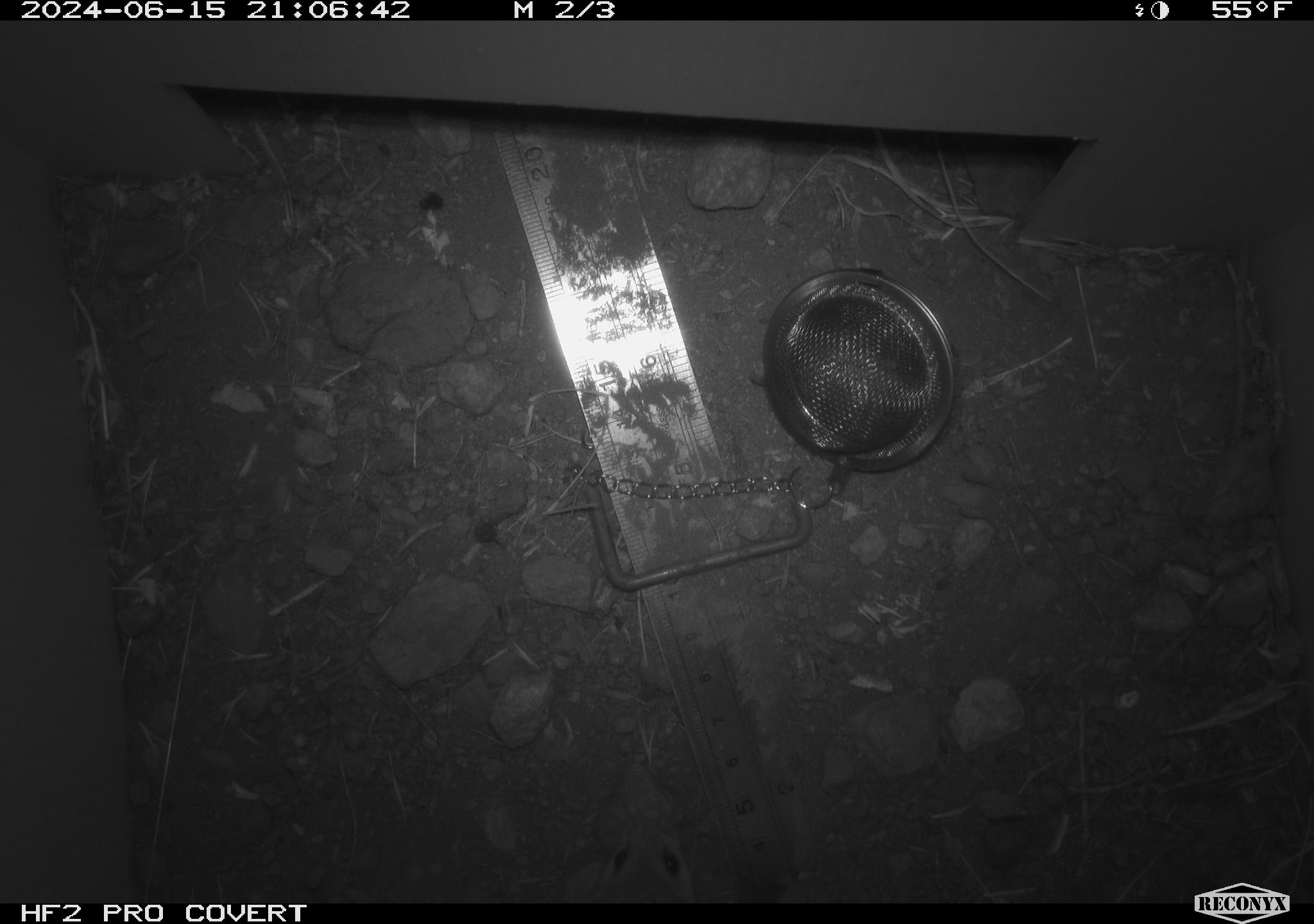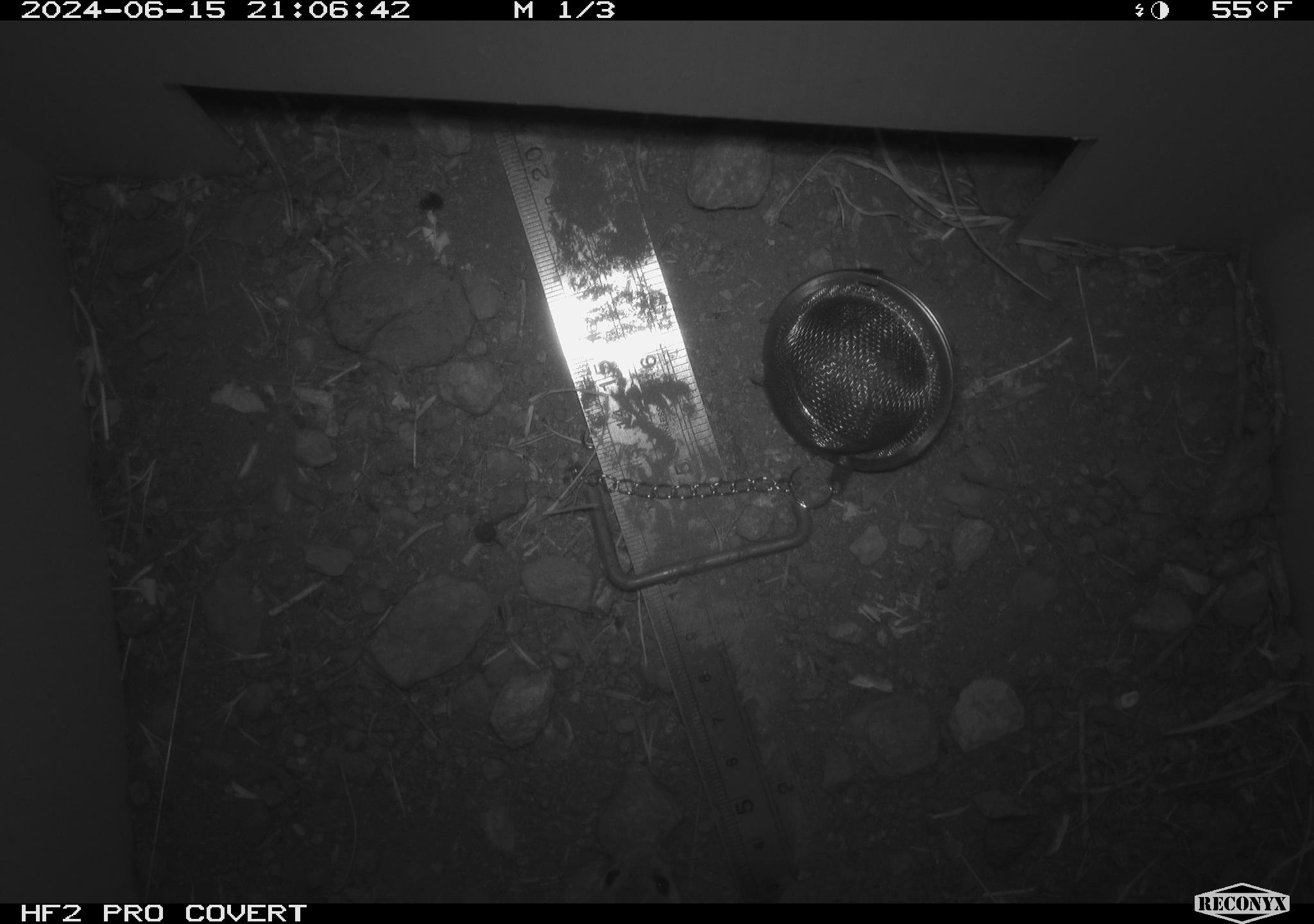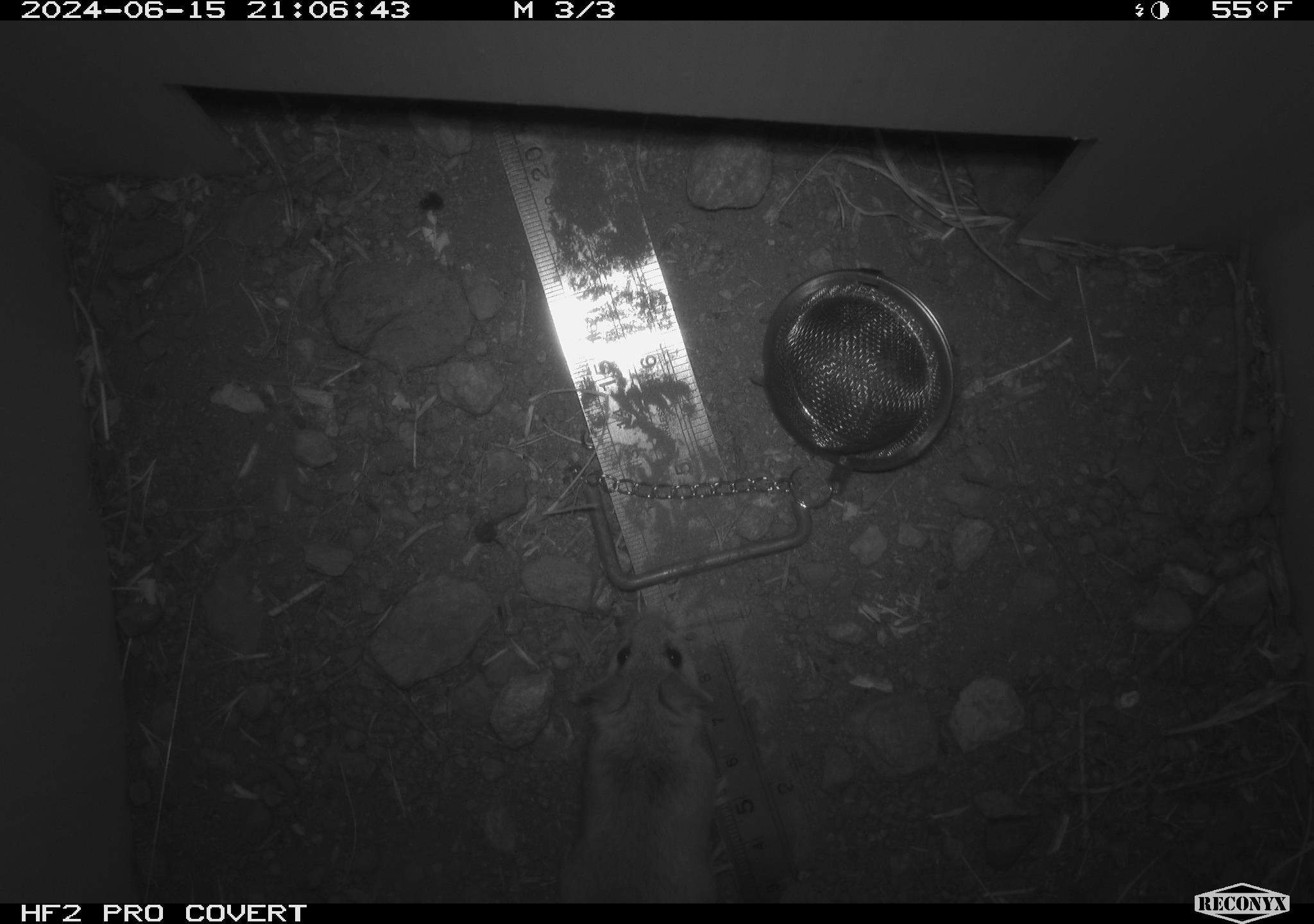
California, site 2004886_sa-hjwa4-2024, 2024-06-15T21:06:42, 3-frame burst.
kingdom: Animalia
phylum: Chordata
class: Mammalia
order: Rodentia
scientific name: Rodentia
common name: rodent